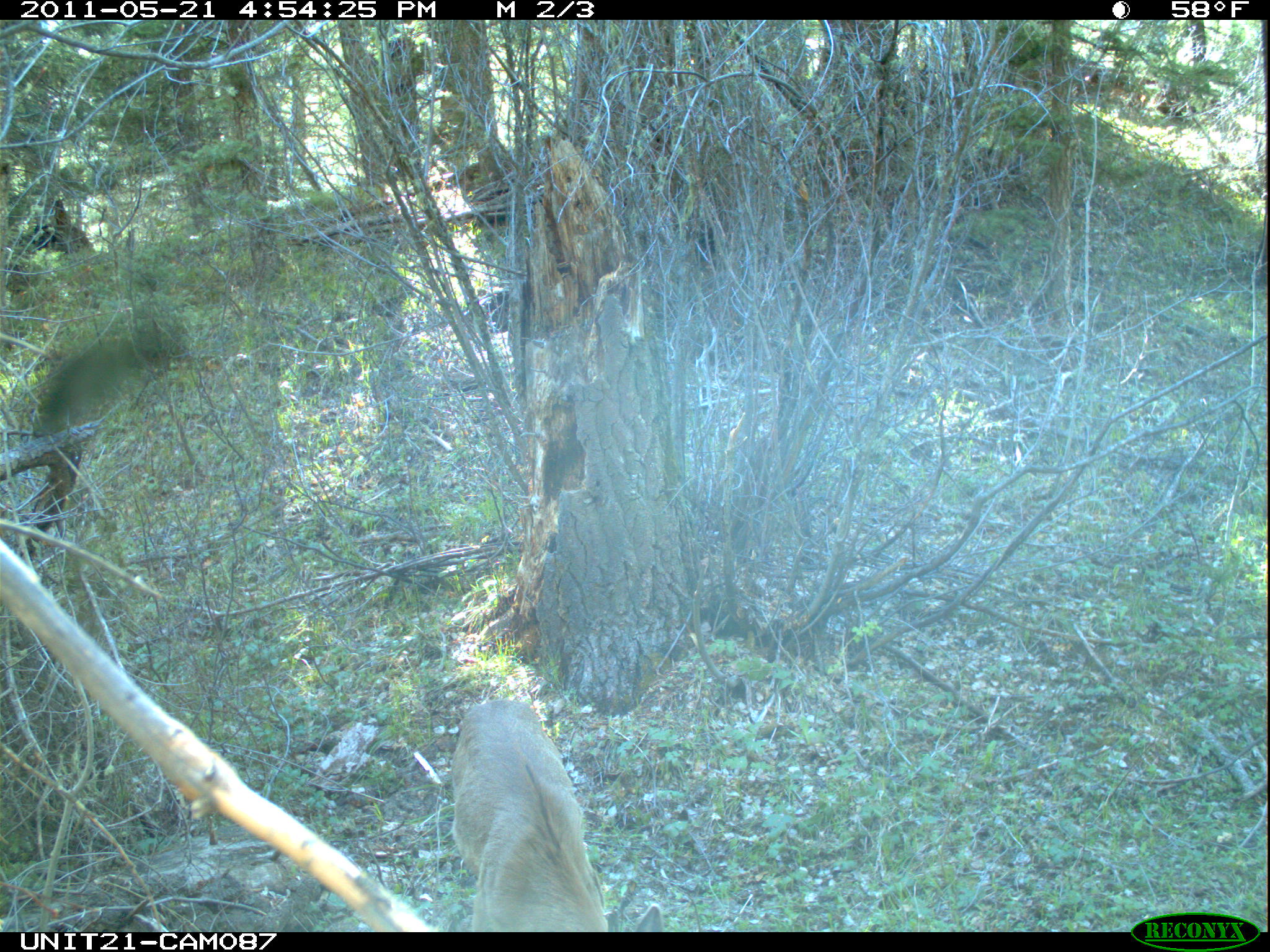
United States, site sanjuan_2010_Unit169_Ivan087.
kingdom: Animalia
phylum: Chordata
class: Mammalia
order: Artiodactyla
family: Cervidae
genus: Odocoileus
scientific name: Odocoileus hemionus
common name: mule deer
Odocoileus hemionus (mule deer).